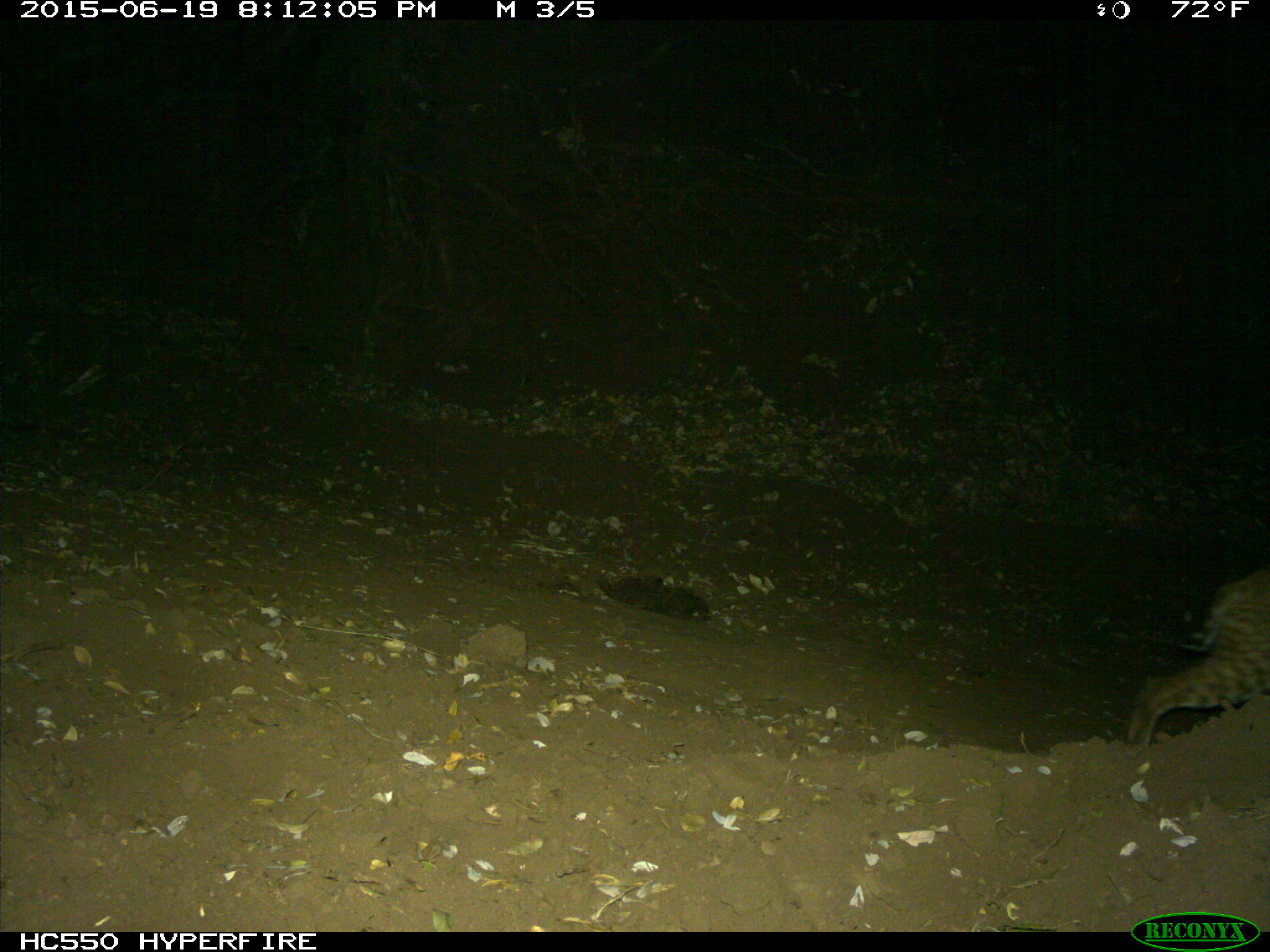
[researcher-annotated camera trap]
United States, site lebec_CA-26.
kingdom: Animalia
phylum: Chordata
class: Mammalia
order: Carnivora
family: Felidae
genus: Lynx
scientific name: Lynx rufus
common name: bobcat